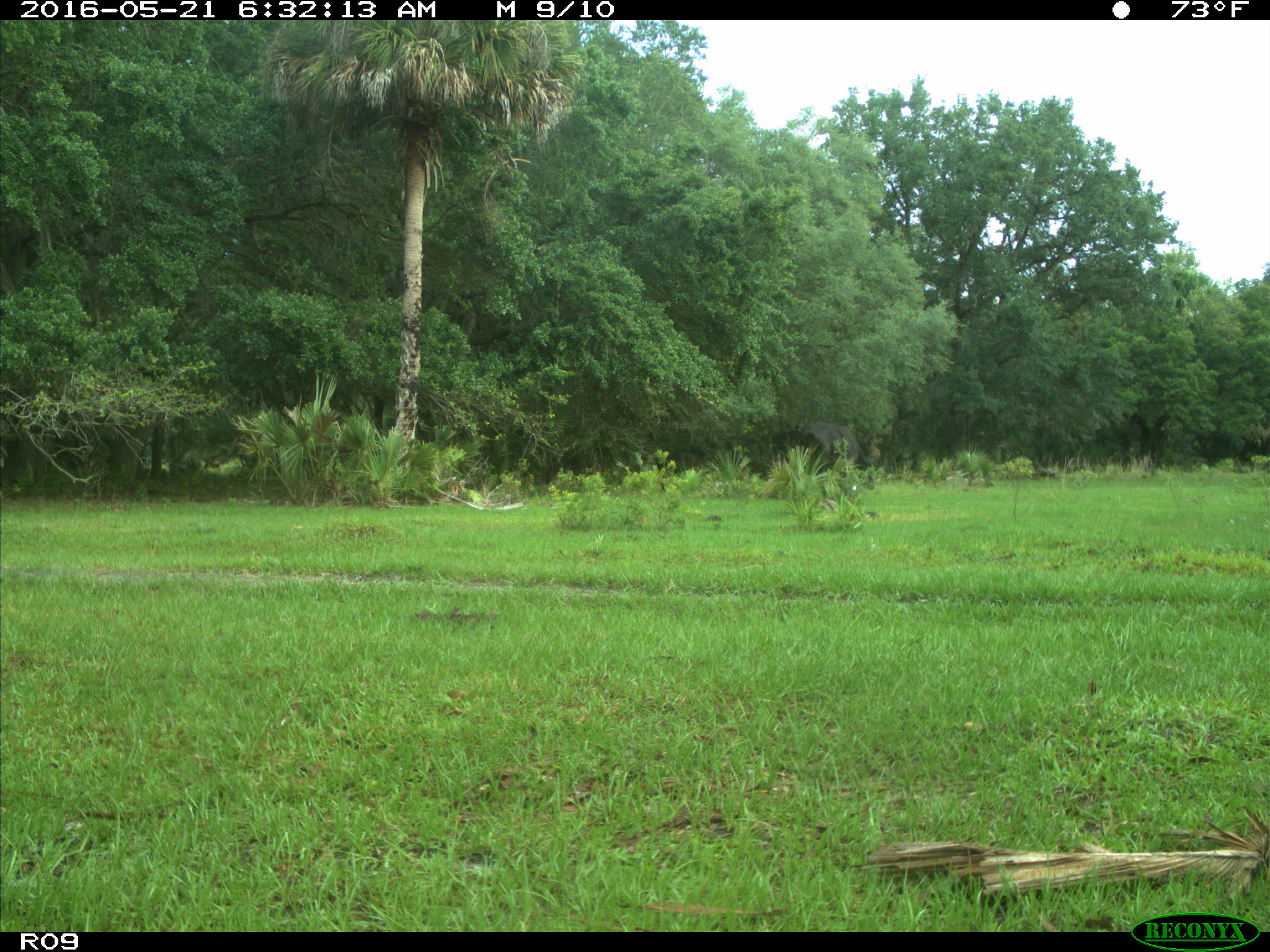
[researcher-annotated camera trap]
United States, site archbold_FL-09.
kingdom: Animalia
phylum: Chordata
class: Mammalia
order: Artiodactyla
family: Bovidae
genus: Bos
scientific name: Bos taurus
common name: domestic cow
Bos taurus (domestic cow).